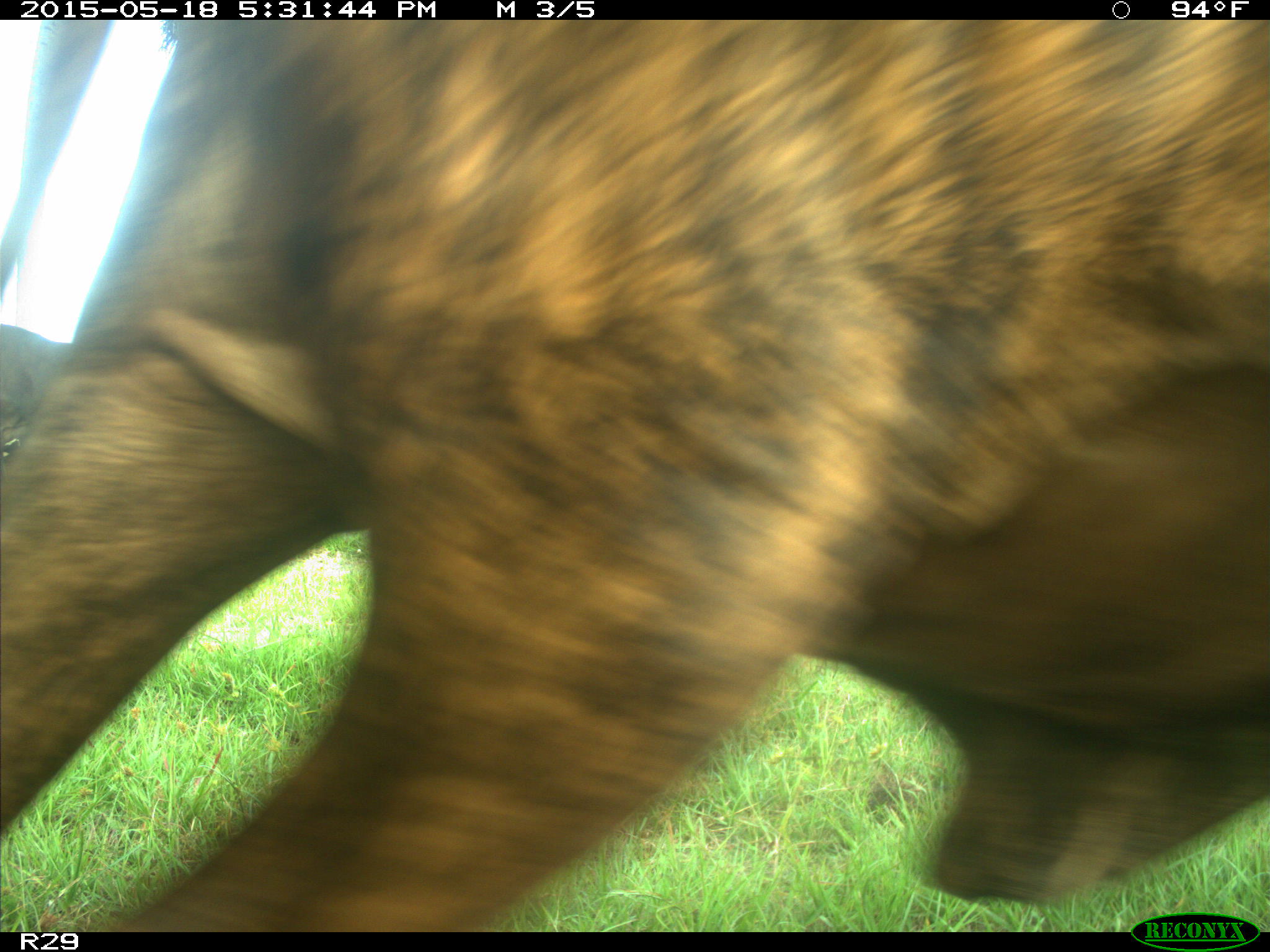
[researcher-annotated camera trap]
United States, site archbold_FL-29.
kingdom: Animalia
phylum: Chordata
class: Mammalia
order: Artiodactyla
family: Bovidae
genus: Bos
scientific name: Bos taurus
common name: domestic cow